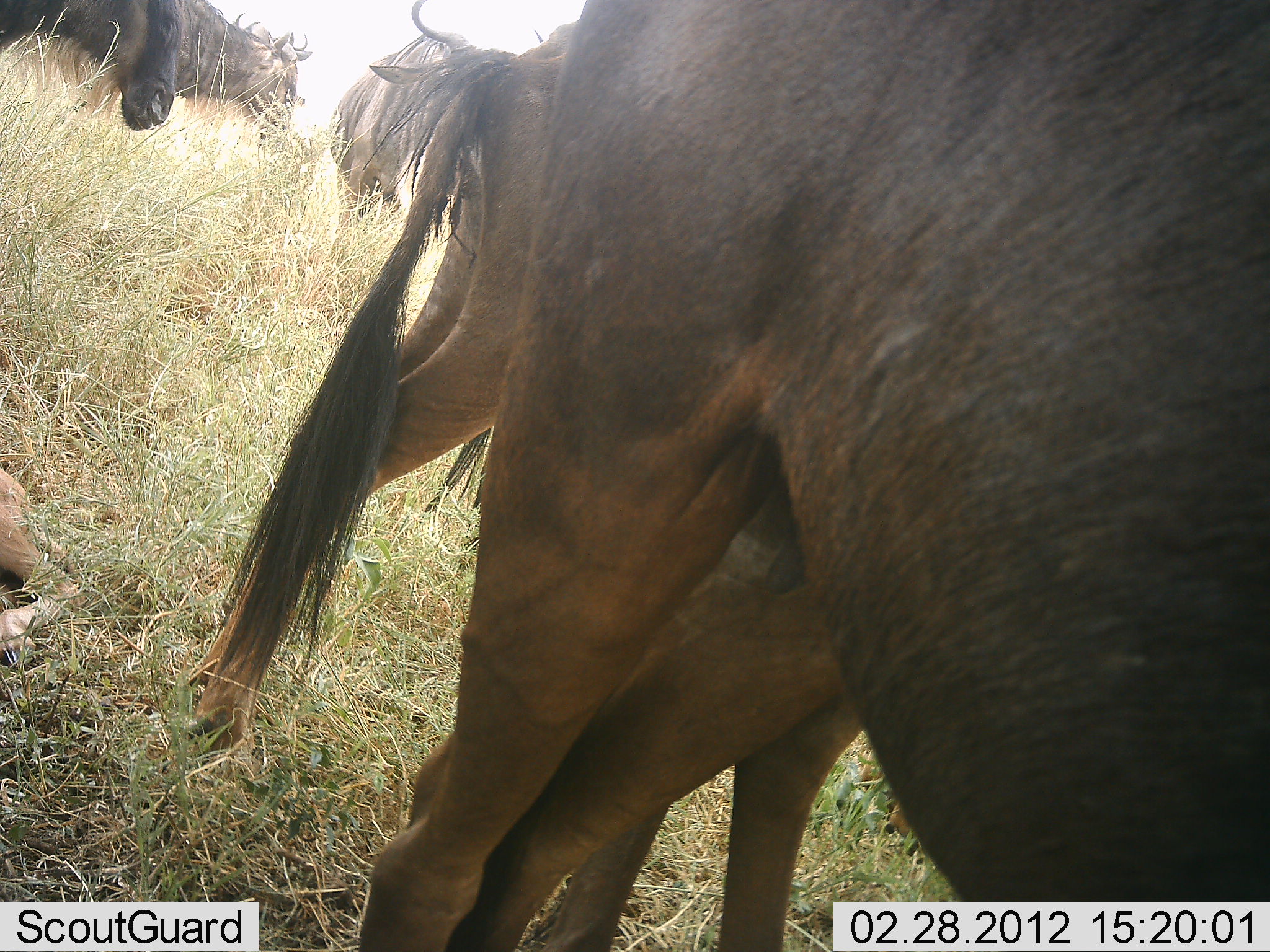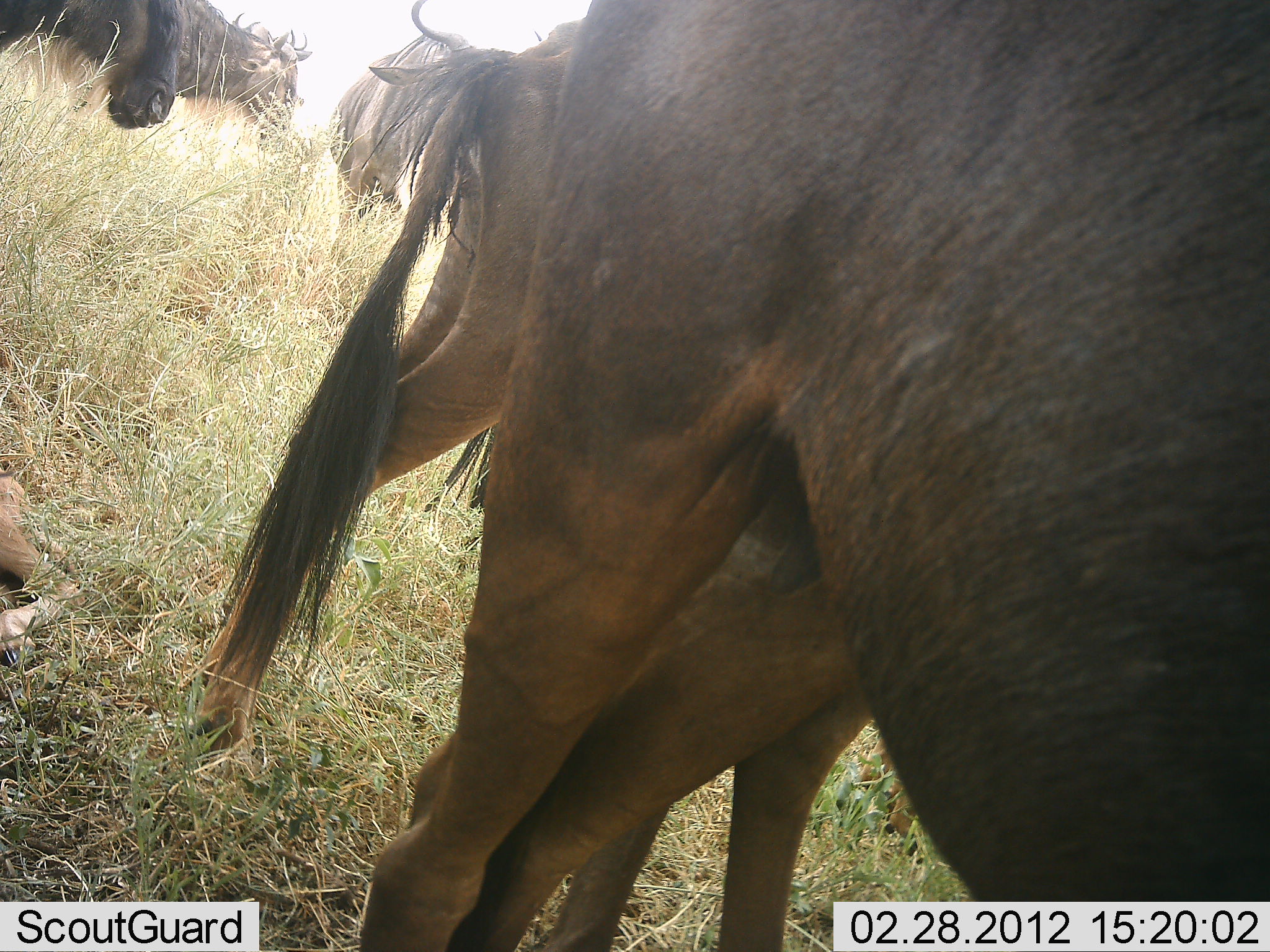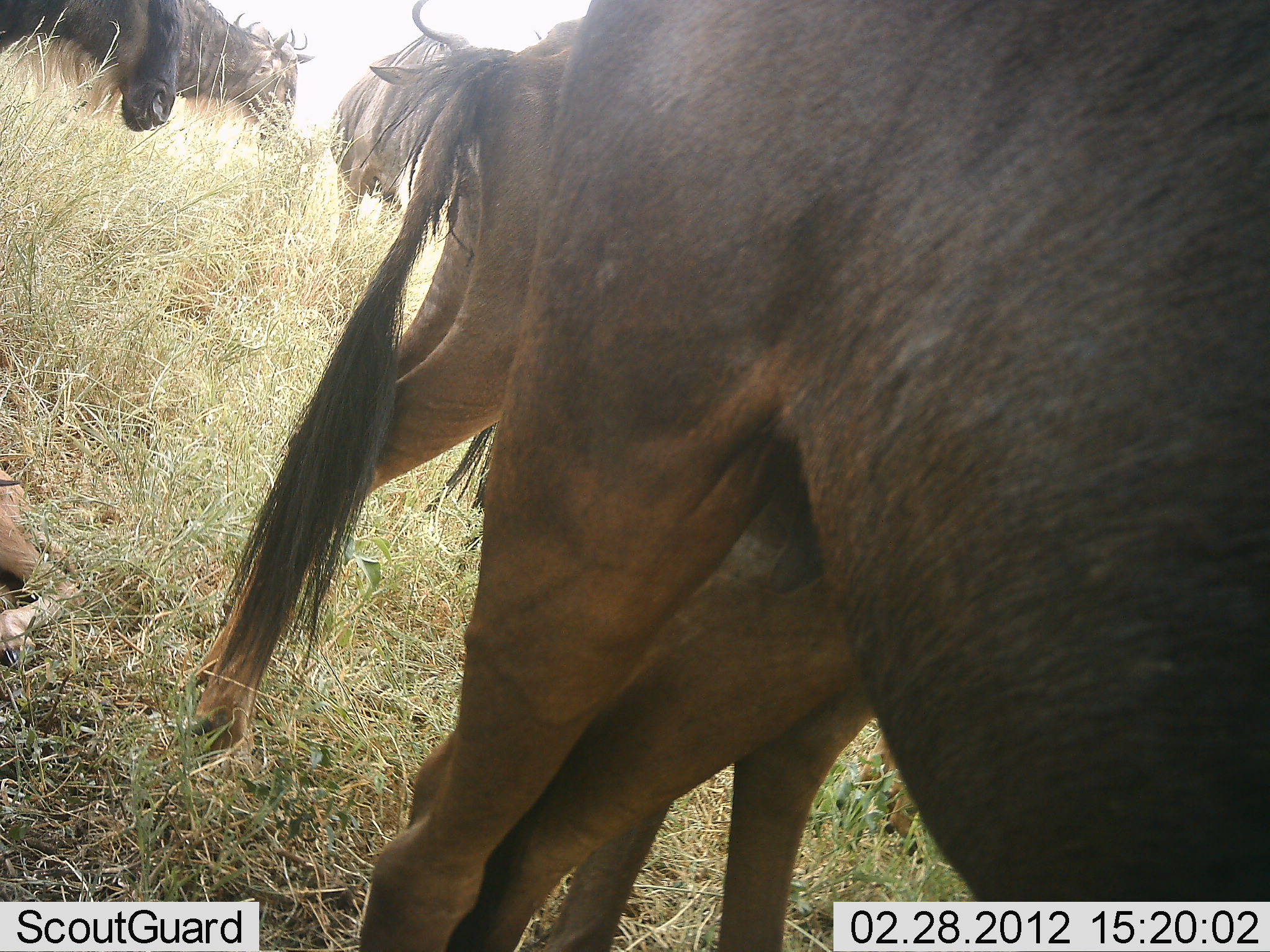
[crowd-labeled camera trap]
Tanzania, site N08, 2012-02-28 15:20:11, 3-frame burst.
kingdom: Animalia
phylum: Chordata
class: Mammalia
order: Artiodactyla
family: Bovidae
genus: Connochaetes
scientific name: Connochaetes taurinus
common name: blue wildebeest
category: wildebeest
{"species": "wildebeest (blue wildebeest) (Connochaetes taurinus)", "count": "6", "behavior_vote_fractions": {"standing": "83%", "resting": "17%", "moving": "4%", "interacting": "8%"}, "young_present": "4%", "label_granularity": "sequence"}